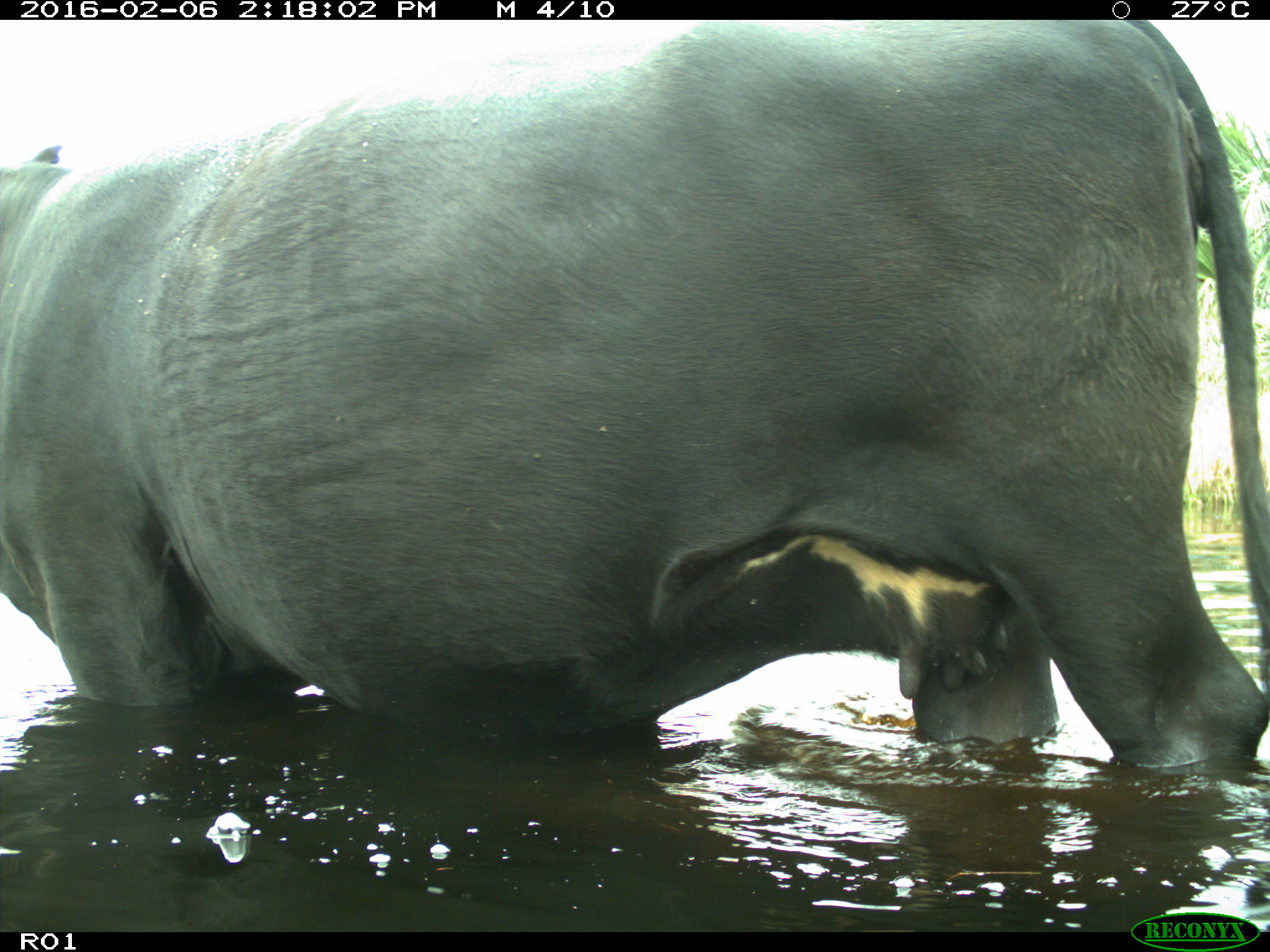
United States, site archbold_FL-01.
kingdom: Animalia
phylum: Chordata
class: Mammalia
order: Artiodactyla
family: Bovidae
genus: Bos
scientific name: Bos taurus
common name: domestic cow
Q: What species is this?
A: Bos taurus (domestic cow).